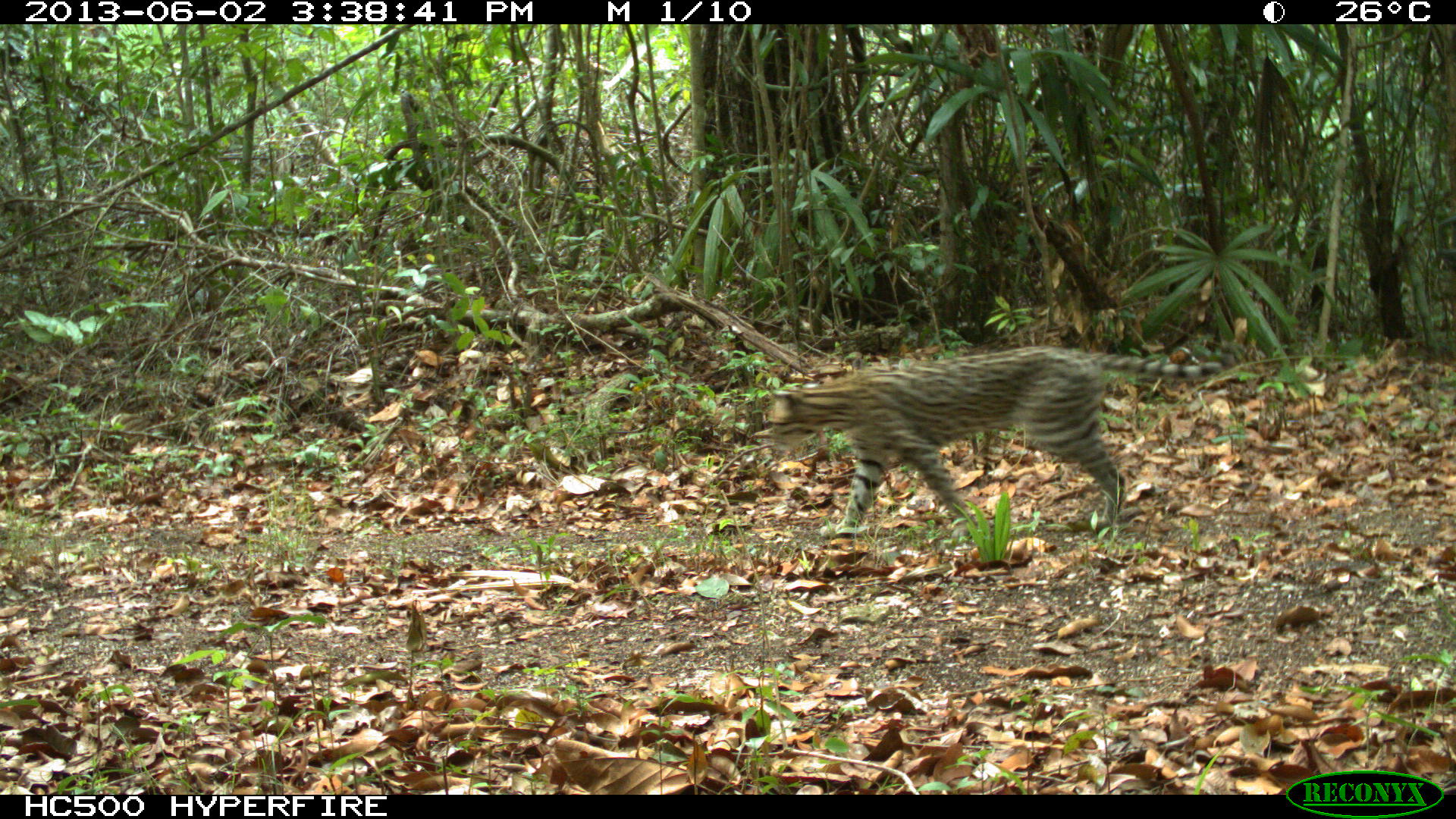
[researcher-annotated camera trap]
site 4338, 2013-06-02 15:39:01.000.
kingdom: Animalia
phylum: Chordata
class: Mammalia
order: Carnivora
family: Felidae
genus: Leopardus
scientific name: Leopardus pardalis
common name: ocelot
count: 1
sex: female